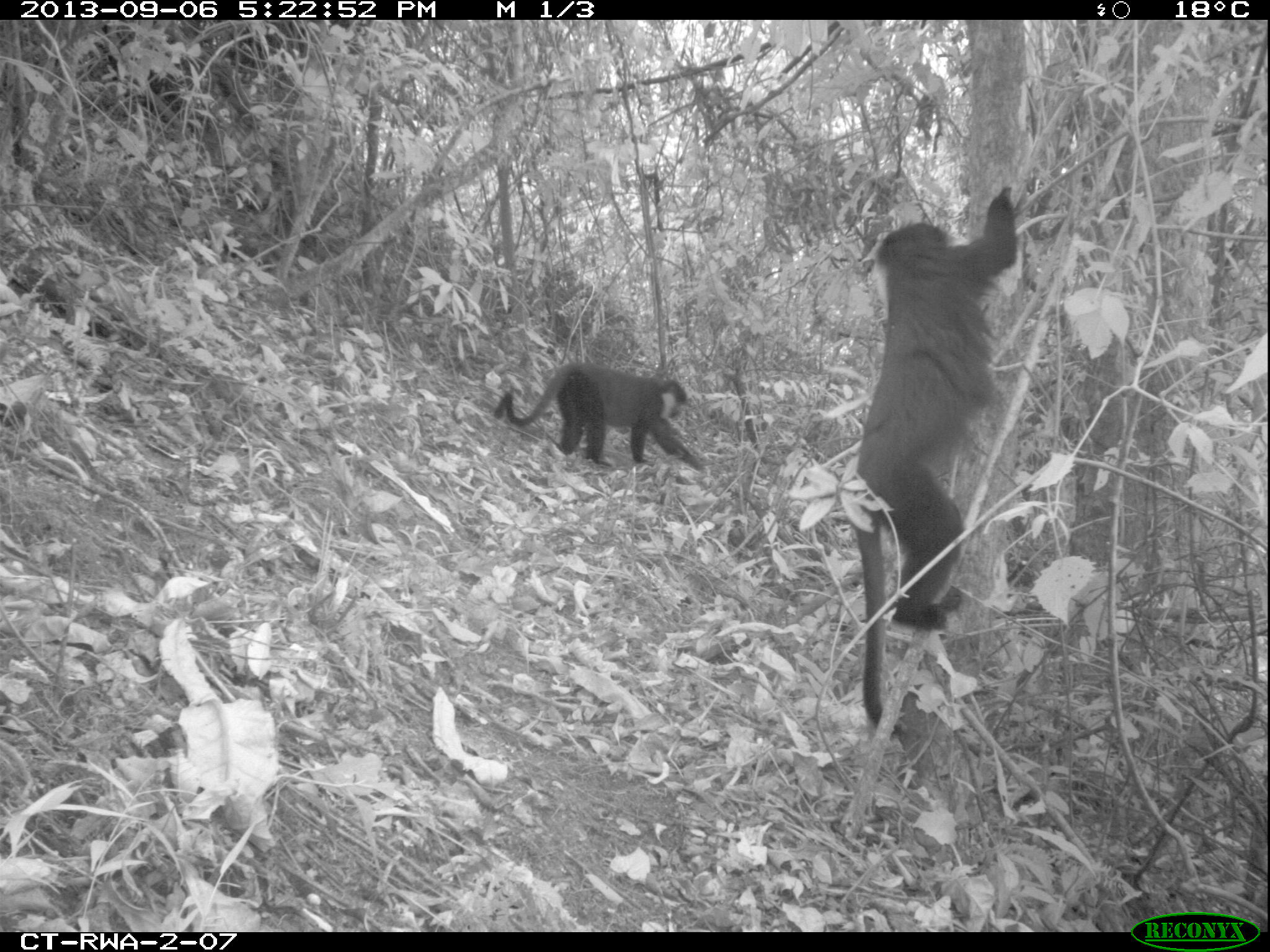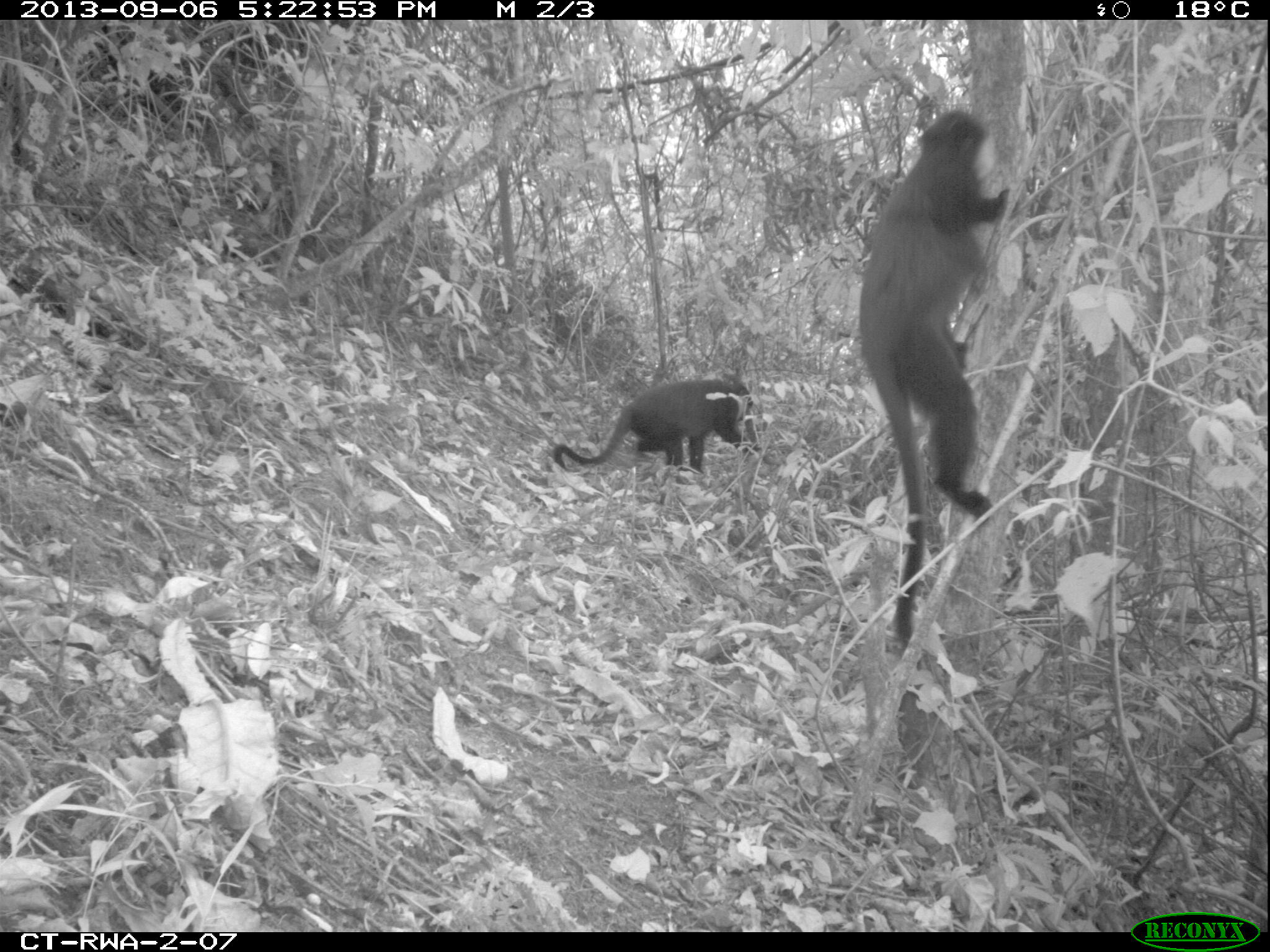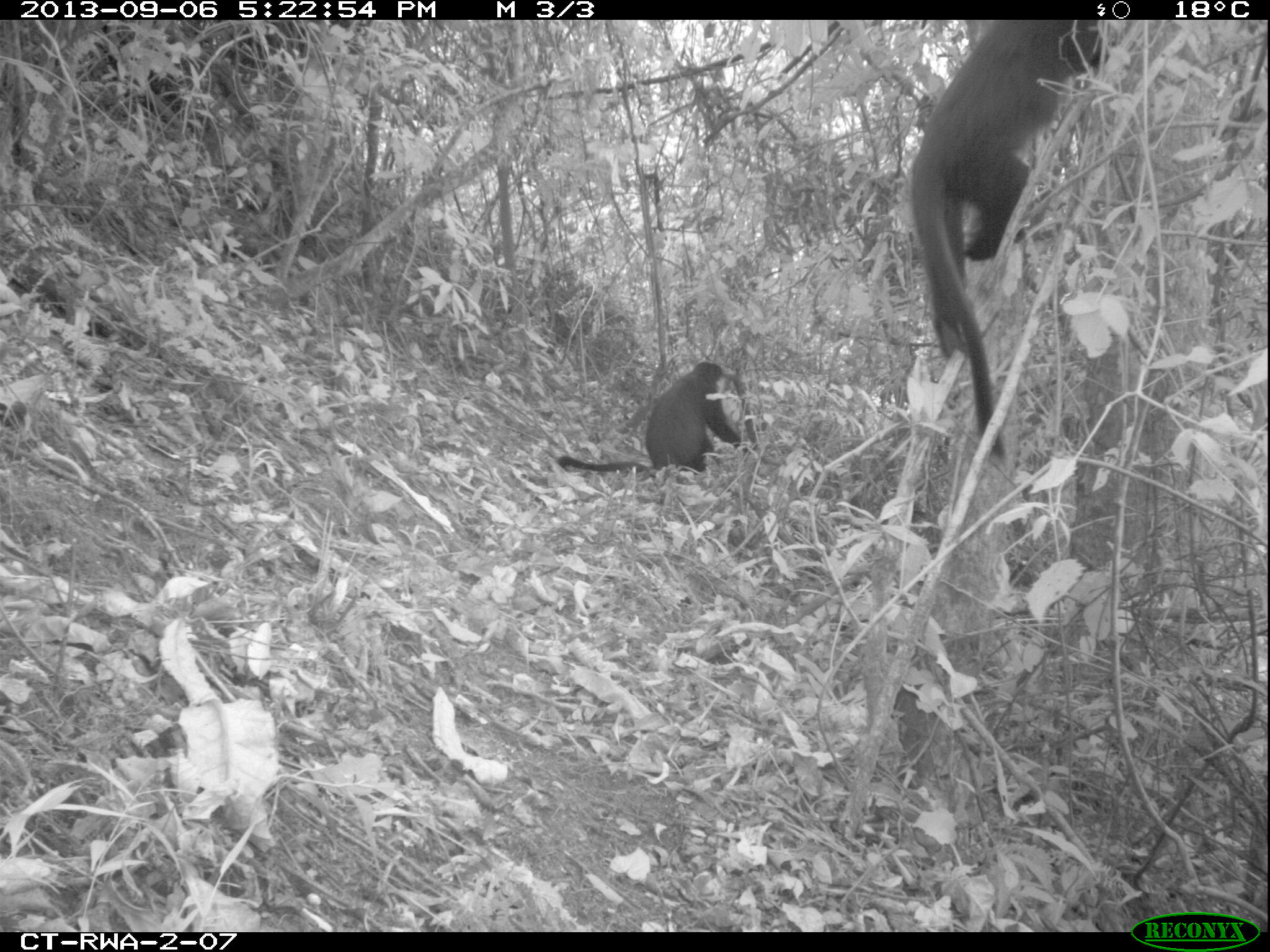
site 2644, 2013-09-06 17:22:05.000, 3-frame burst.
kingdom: Animalia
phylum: Chordata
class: Mammalia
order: Primates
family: Cercopithecidae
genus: Allochrocebus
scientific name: Allochrocebus lhoesti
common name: l'hoest's monkey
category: cercopithecus lhoesti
Cercopithecus lhoesti (l'hoest's monkey) (Allochrocebus lhoesti), count 2.